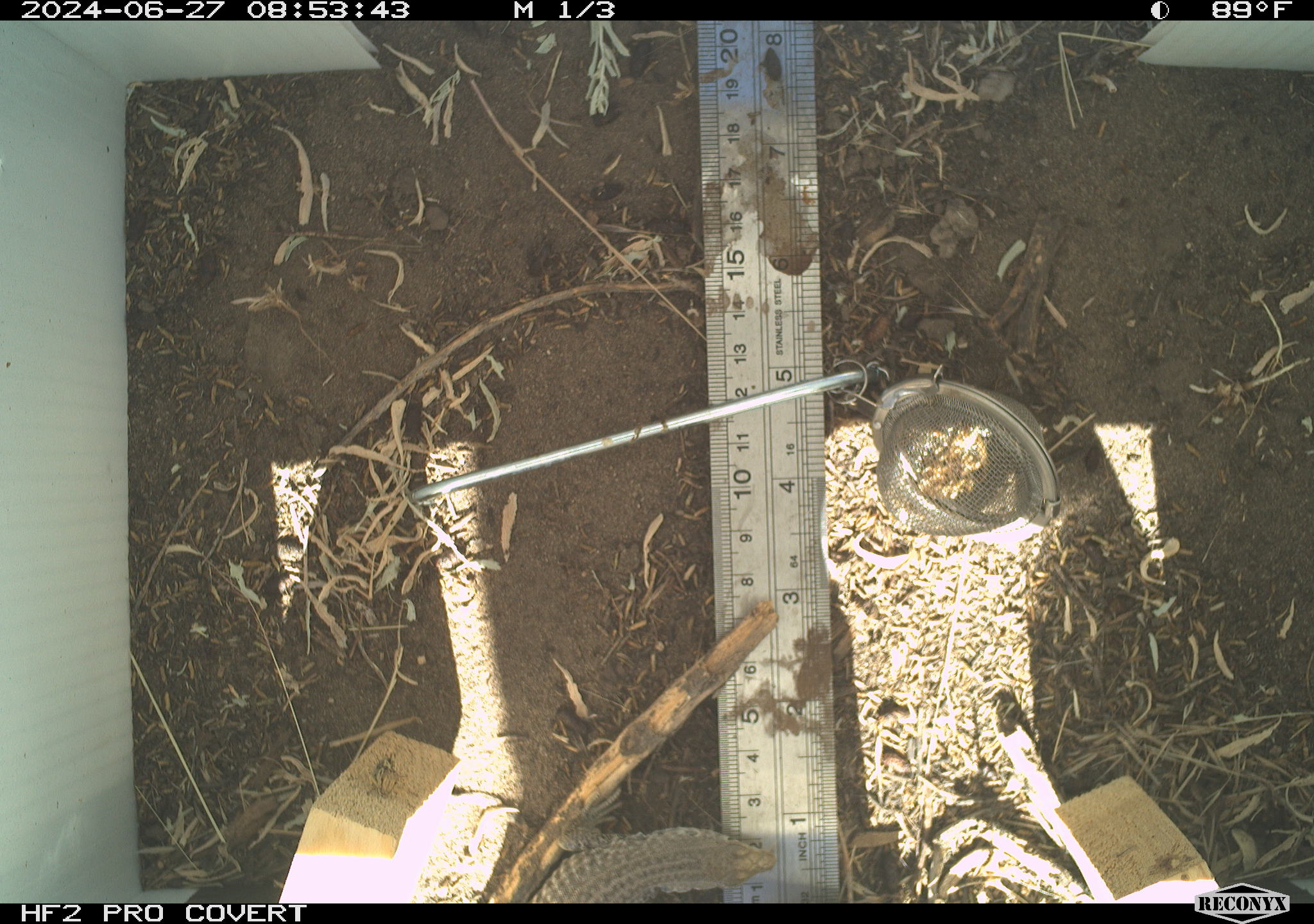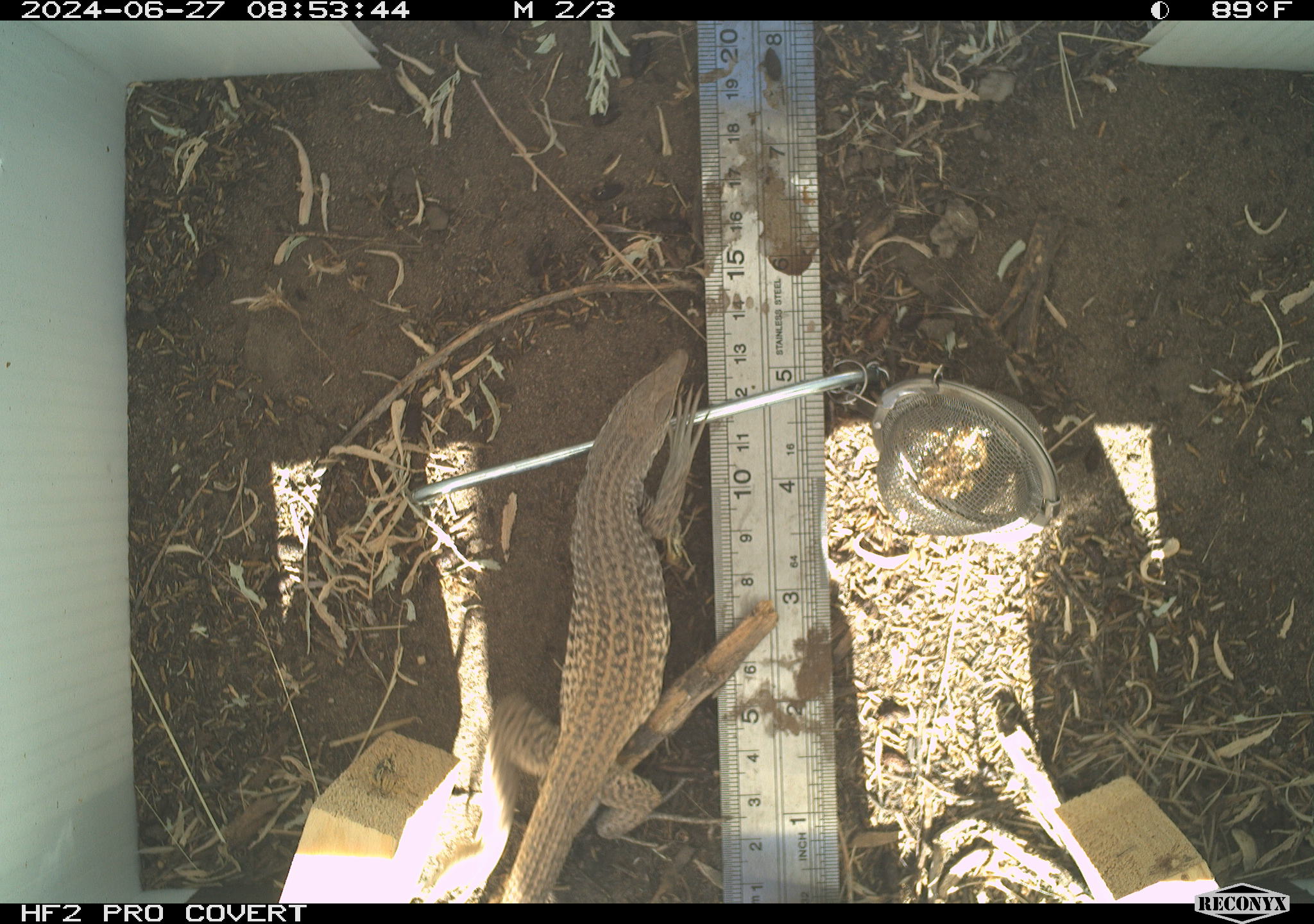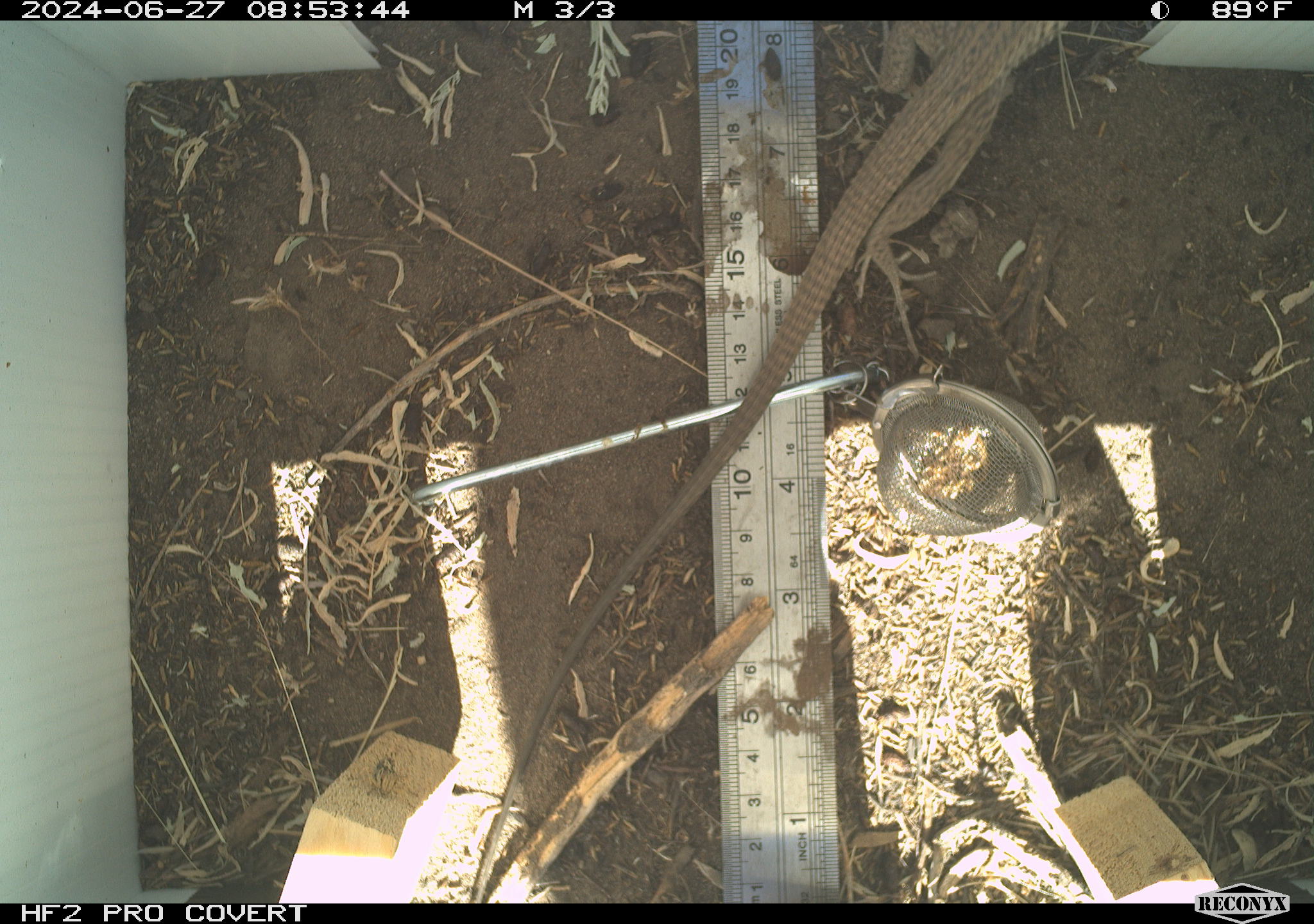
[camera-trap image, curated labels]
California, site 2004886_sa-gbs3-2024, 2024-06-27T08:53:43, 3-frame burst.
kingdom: Animalia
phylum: Chordata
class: Reptilia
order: Squamata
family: Teiidae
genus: Aspidoscelis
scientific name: Aspidoscelis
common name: whiptail lizards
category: aspidoscelis species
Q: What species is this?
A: Aspidoscelis species (whiptail lizards) (Aspidoscelis).